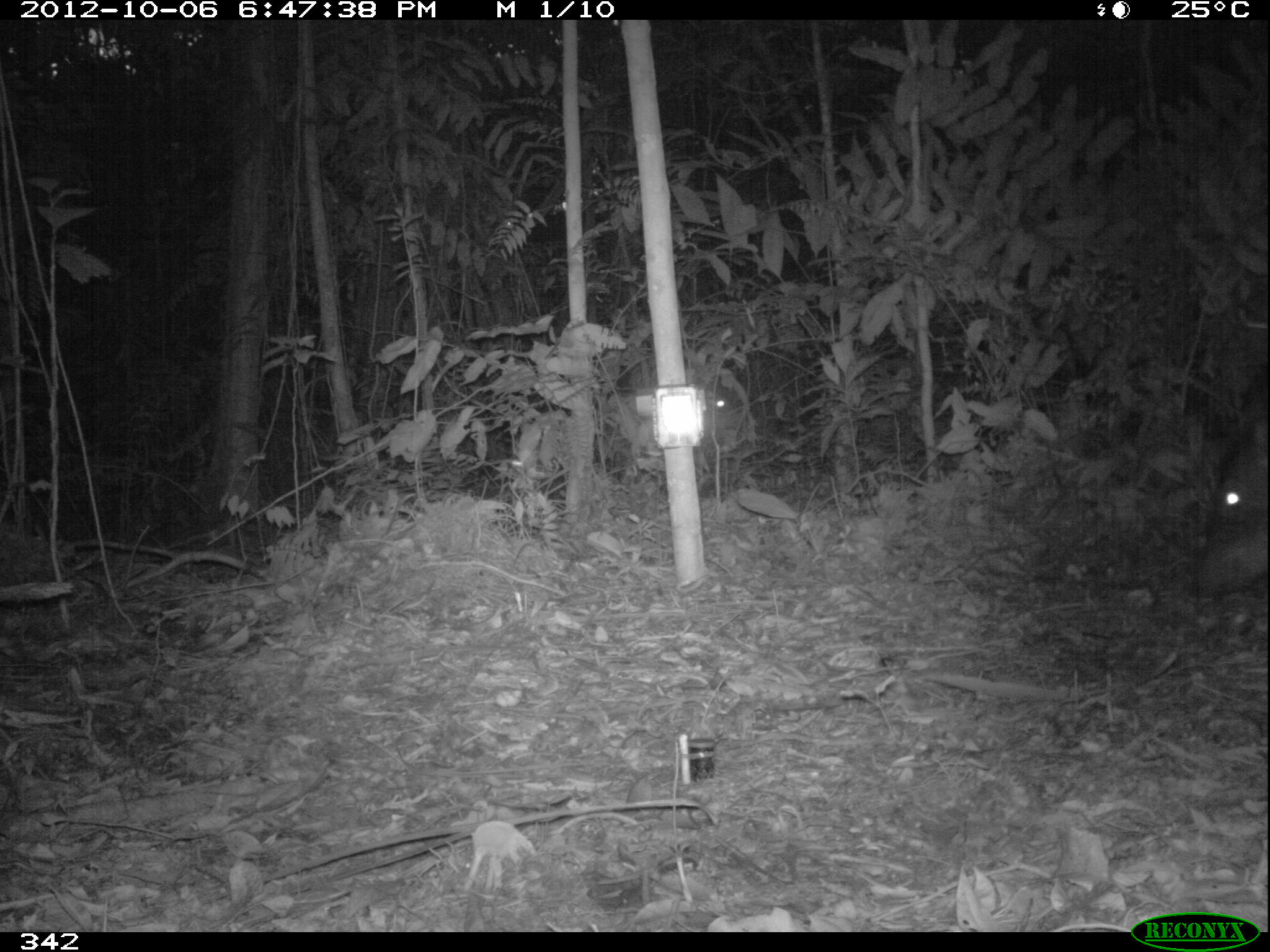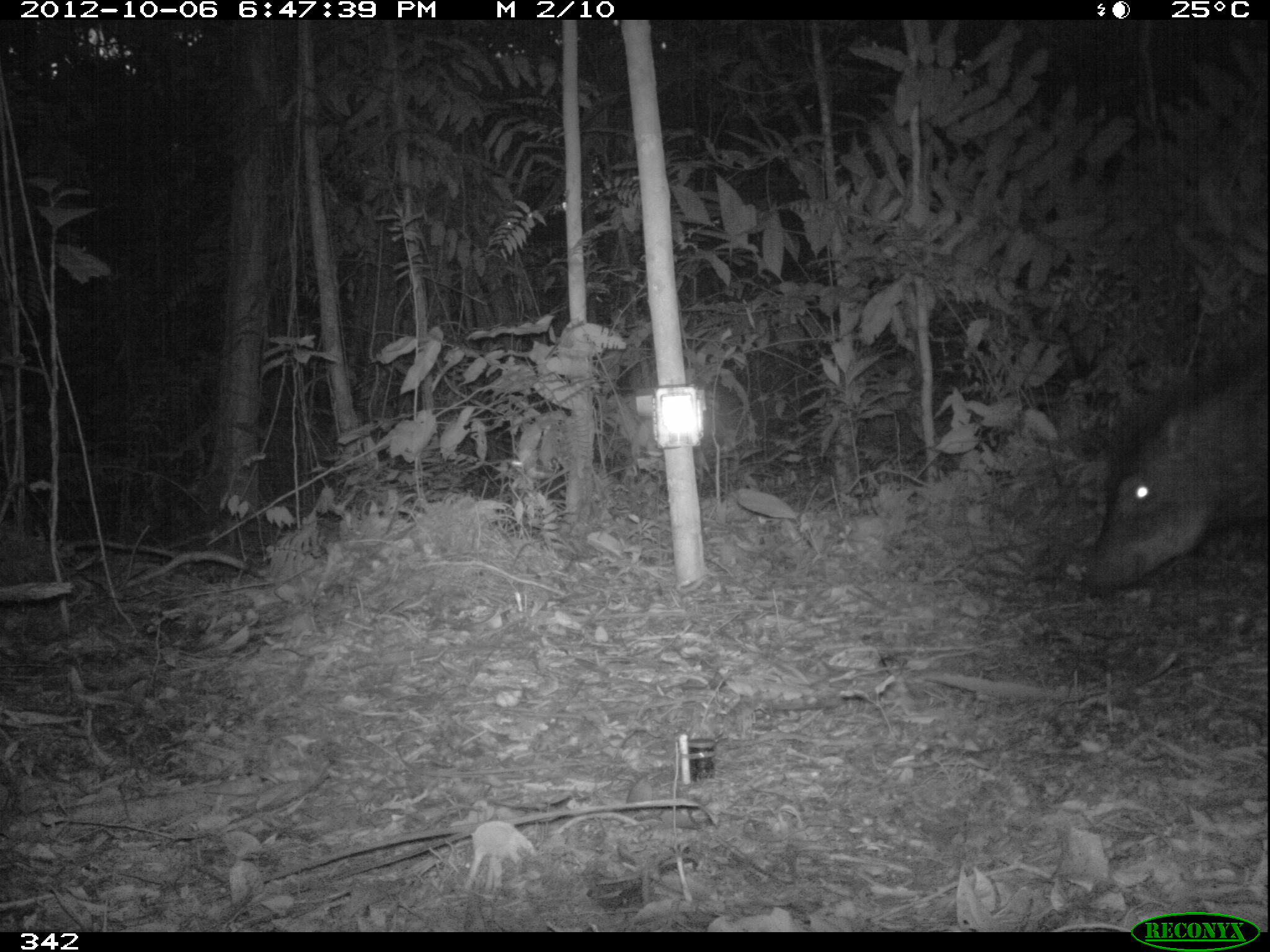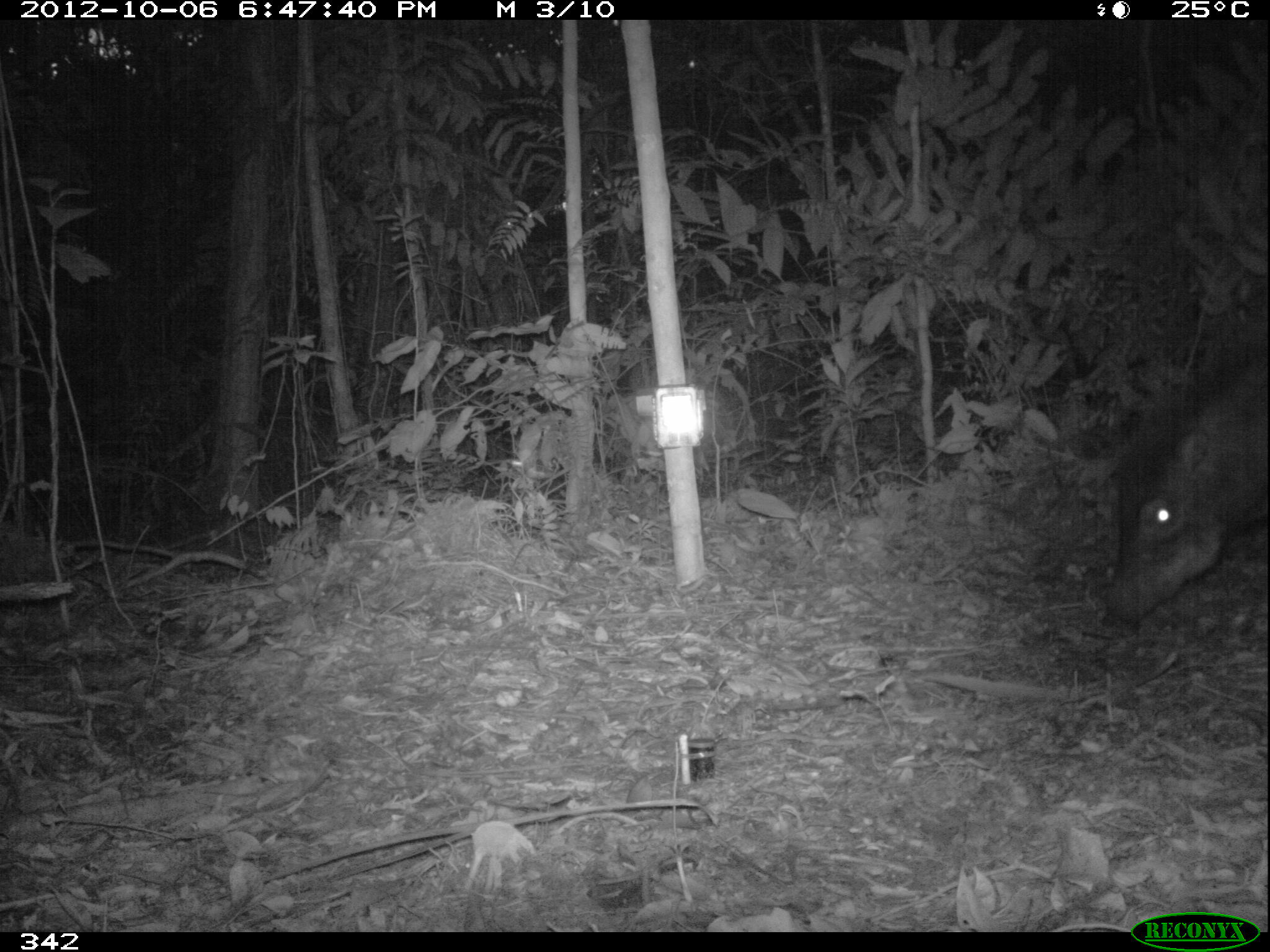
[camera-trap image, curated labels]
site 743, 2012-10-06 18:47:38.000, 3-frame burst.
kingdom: Animalia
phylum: Chordata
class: Mammalia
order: Artiodactyla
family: Tayassuidae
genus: Tayassu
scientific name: Tayassu pecari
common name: white-lipped peccary